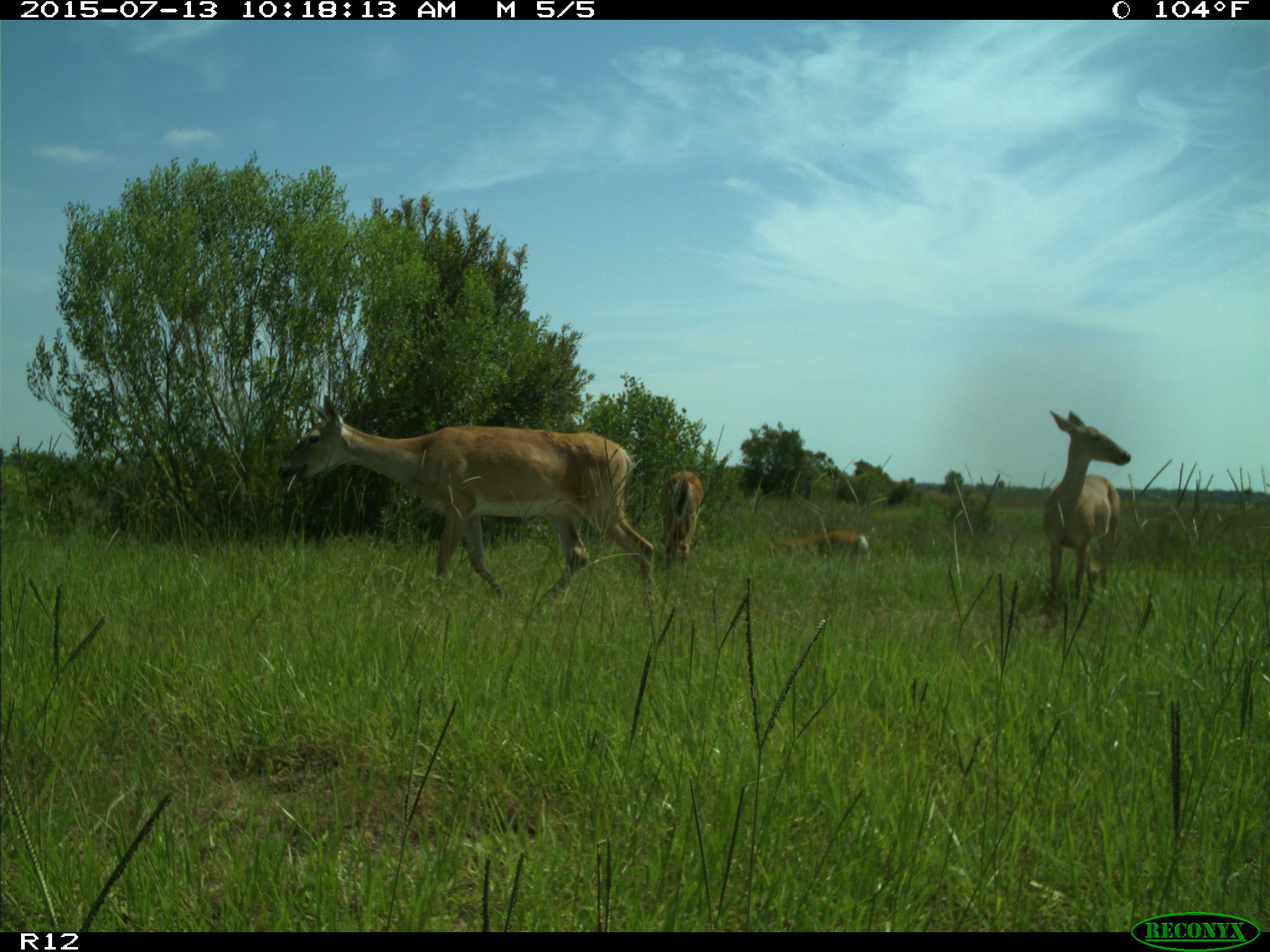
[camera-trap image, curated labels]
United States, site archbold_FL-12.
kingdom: Animalia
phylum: Chordata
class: Mammalia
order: Artiodactyla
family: Cervidae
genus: Odocoileus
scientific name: Odocoileus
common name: deer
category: unidentified deer